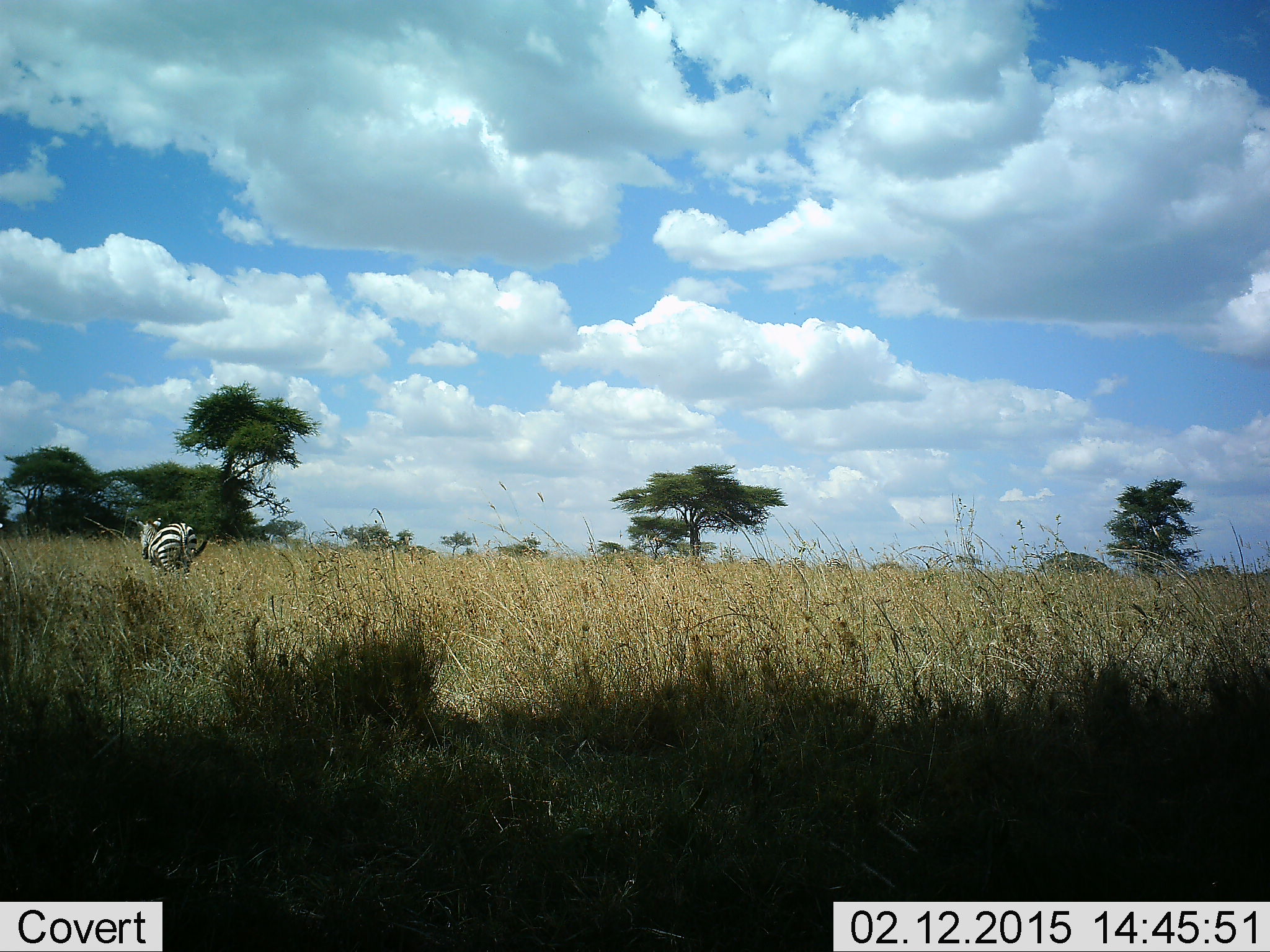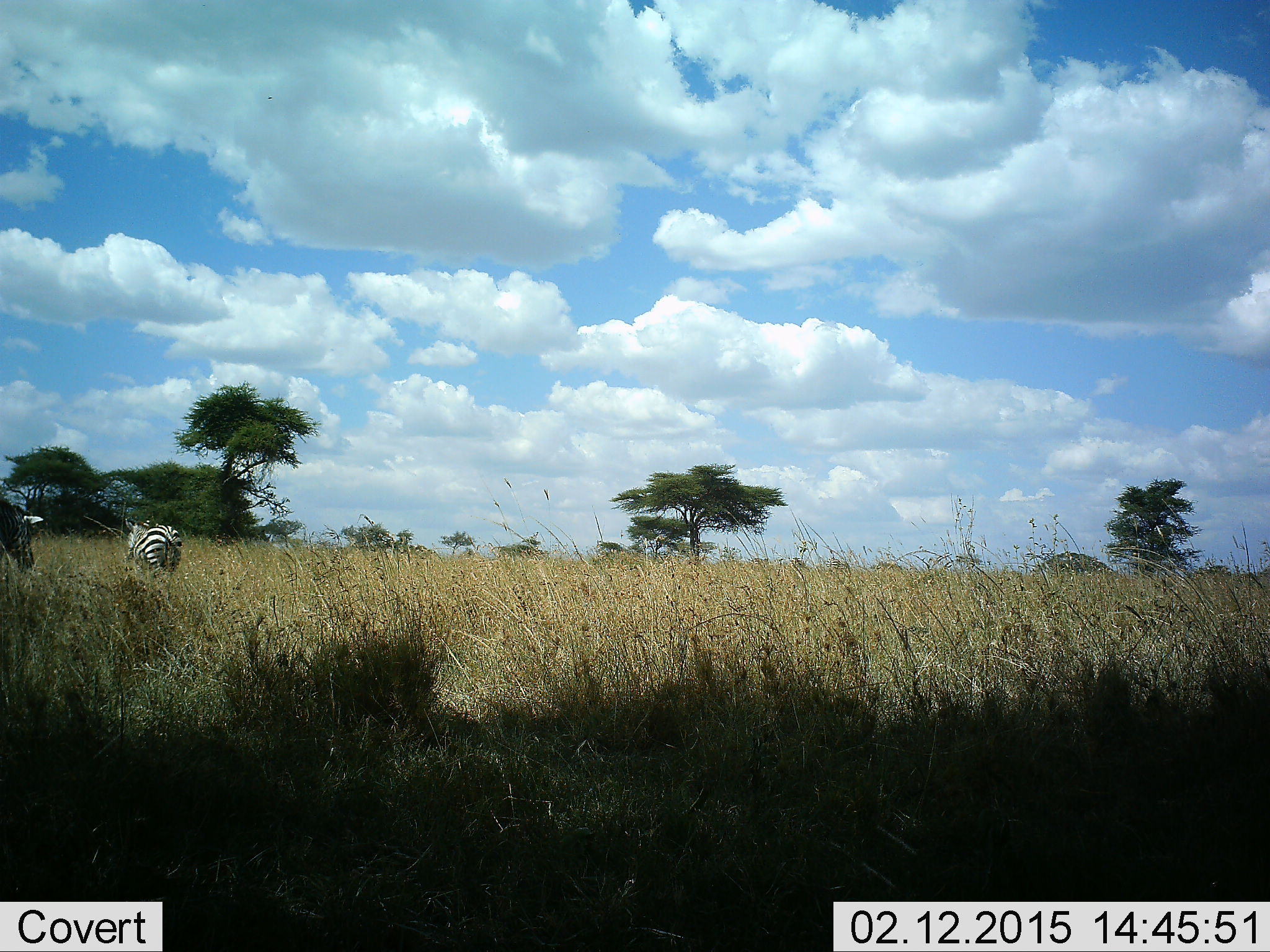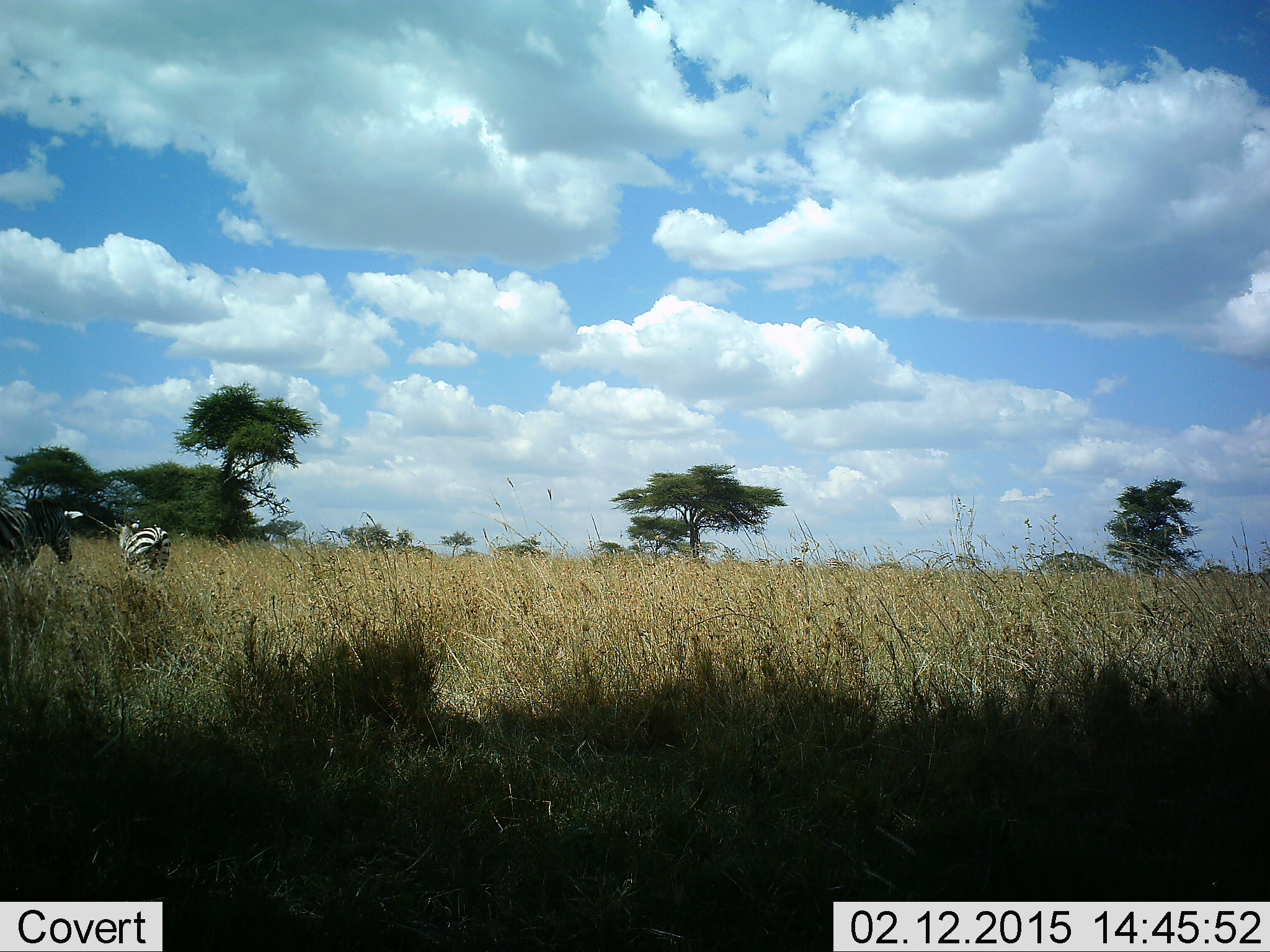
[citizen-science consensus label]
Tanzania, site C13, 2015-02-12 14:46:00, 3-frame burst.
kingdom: Animalia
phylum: Chordata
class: Mammalia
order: Perissodactyla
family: Equidae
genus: Equus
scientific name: Equus quagga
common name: plains zebra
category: zebra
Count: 2.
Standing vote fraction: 0%.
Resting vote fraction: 0%.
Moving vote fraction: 100%.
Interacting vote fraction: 0%.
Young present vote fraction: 0%.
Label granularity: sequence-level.